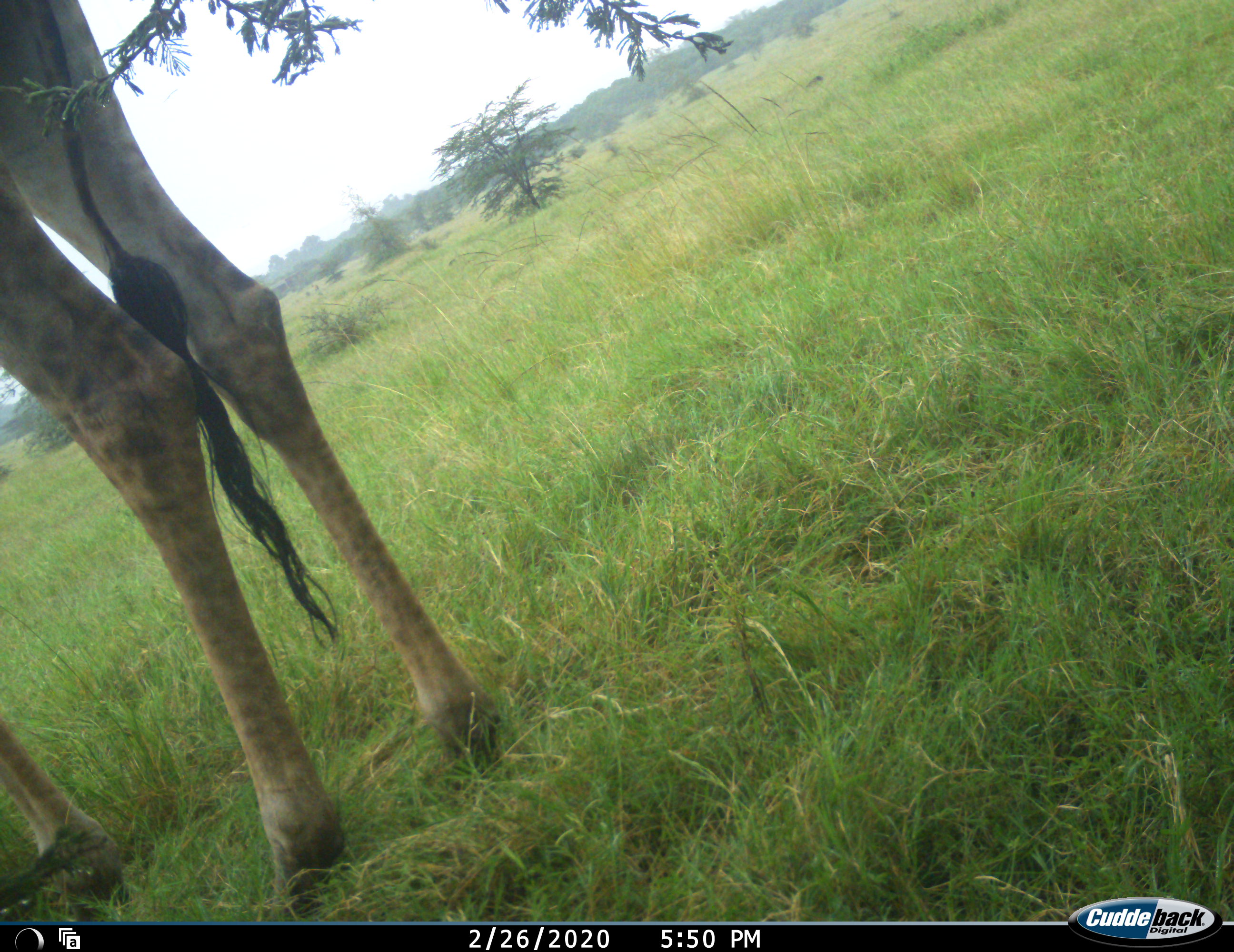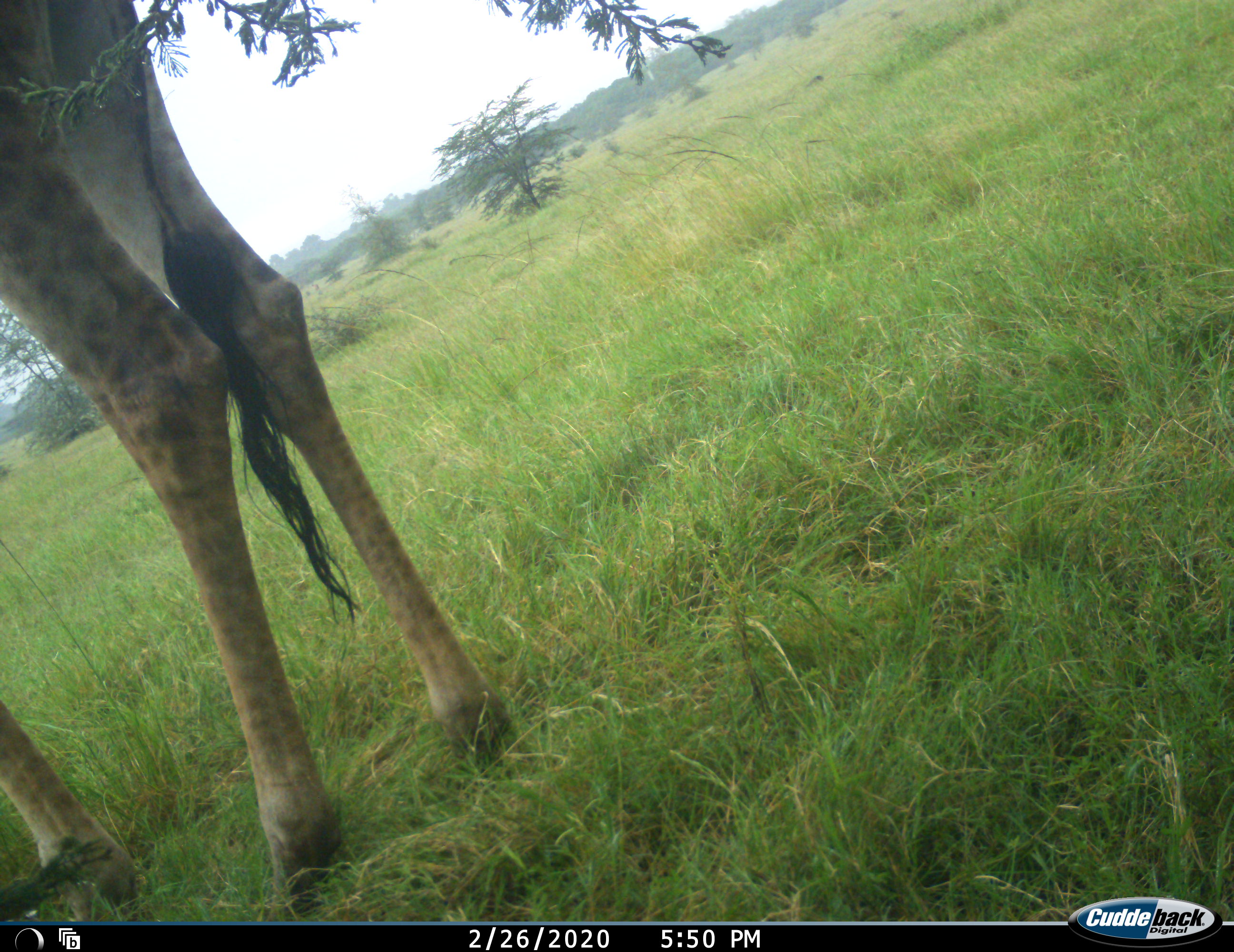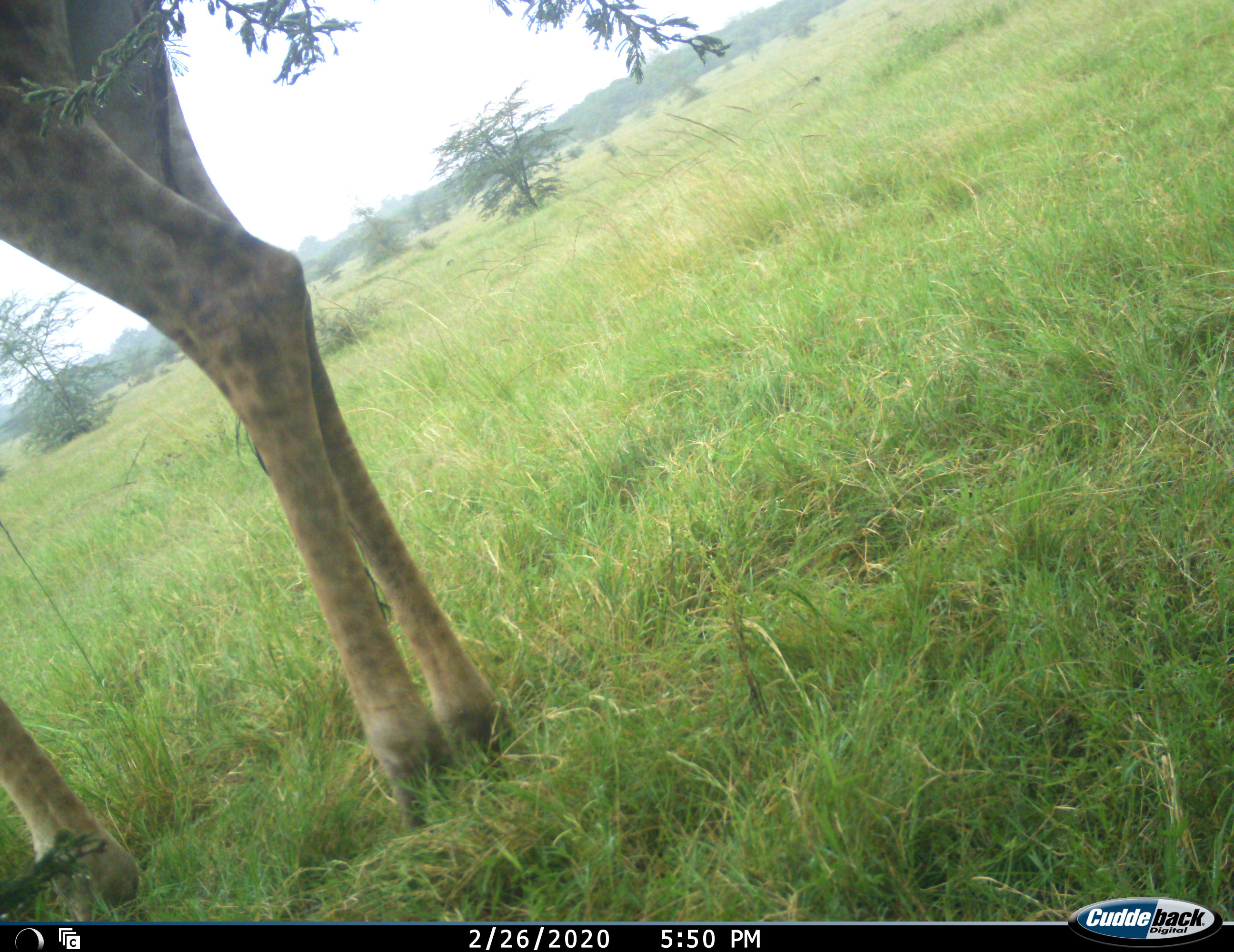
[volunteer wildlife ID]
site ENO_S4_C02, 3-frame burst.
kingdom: Animalia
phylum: Chordata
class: Mammalia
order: Artiodactyla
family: Giraffidae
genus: Giraffa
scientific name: Giraffa camelopardalis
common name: giraffe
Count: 1.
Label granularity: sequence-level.